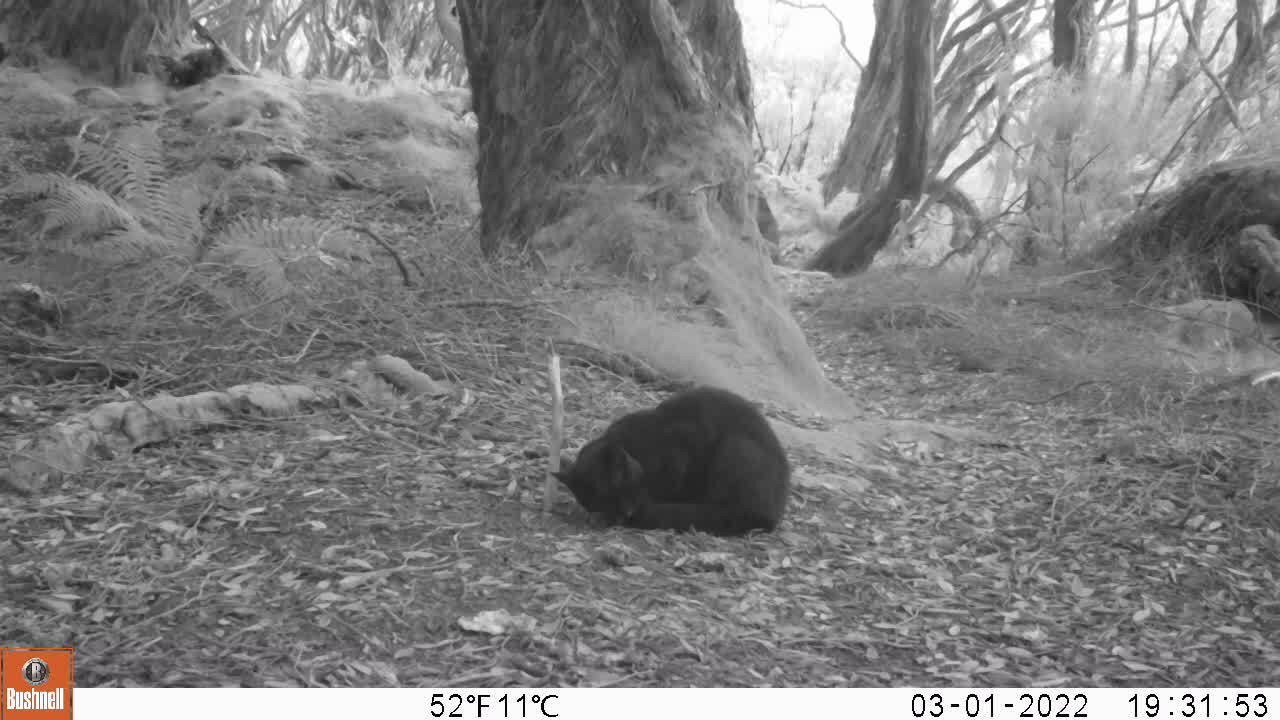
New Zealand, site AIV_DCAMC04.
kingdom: Animalia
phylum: Chordata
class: Mammalia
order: Carnivora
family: Felidae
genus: Felis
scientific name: Felis catus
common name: domestic cat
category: cat